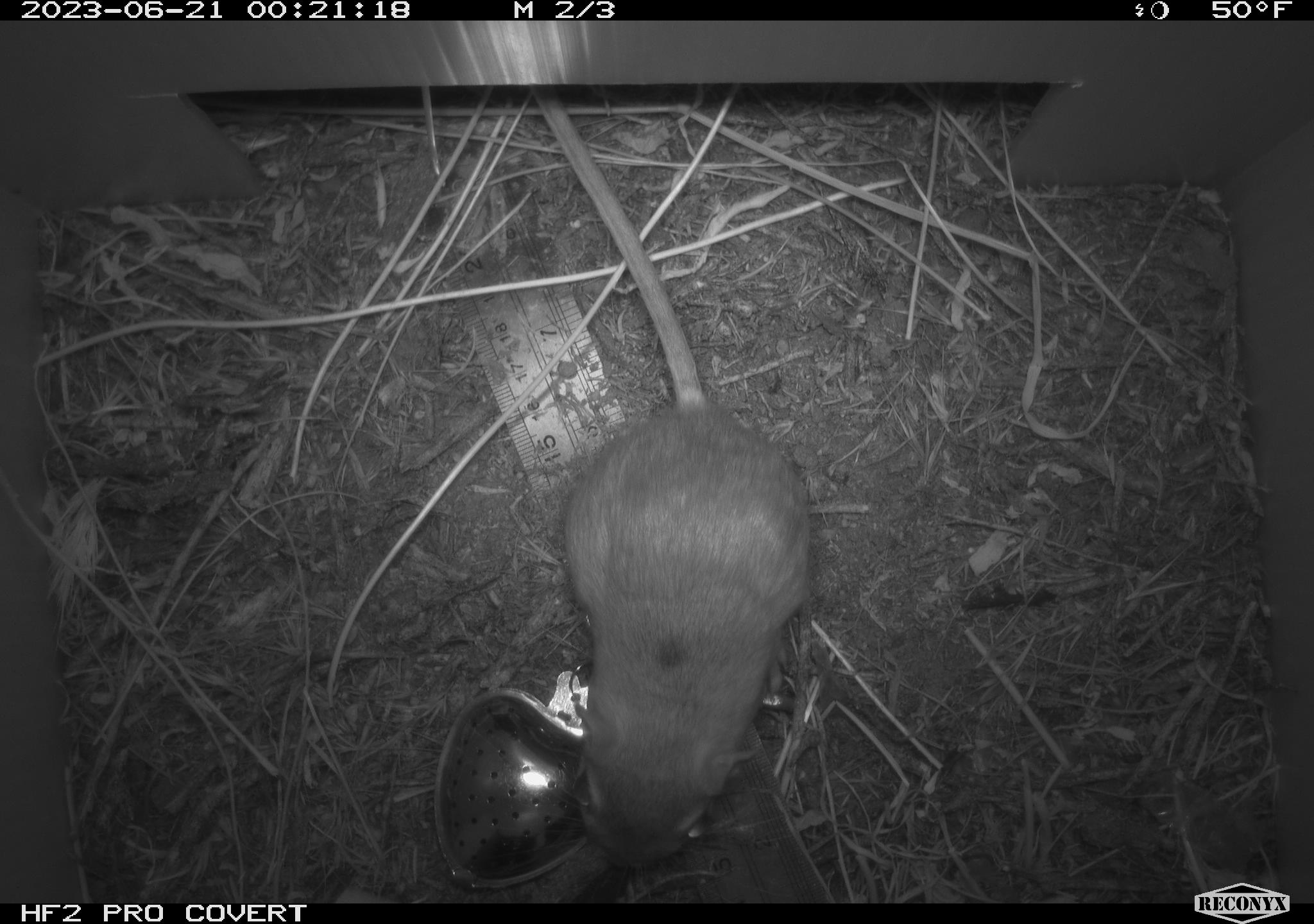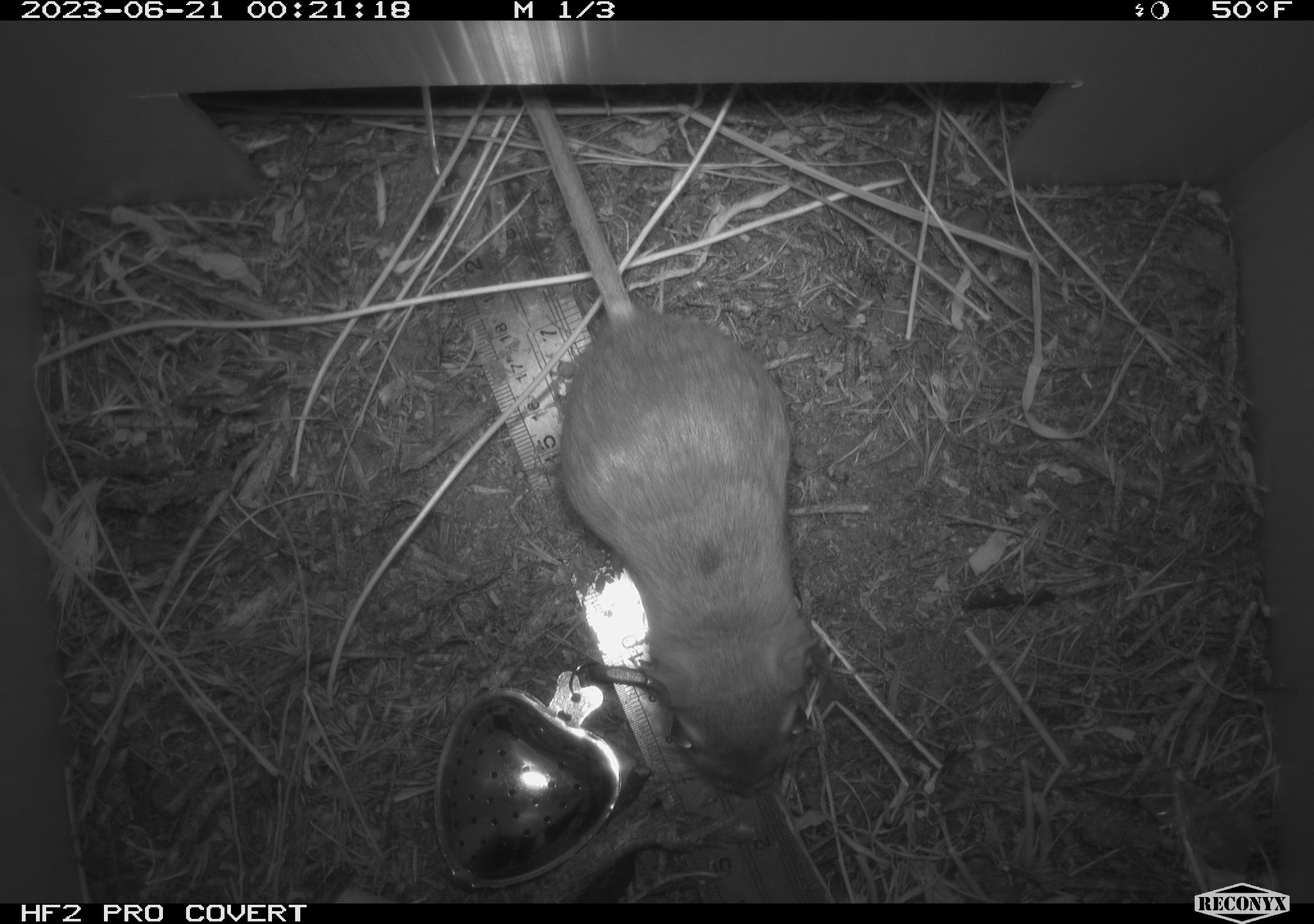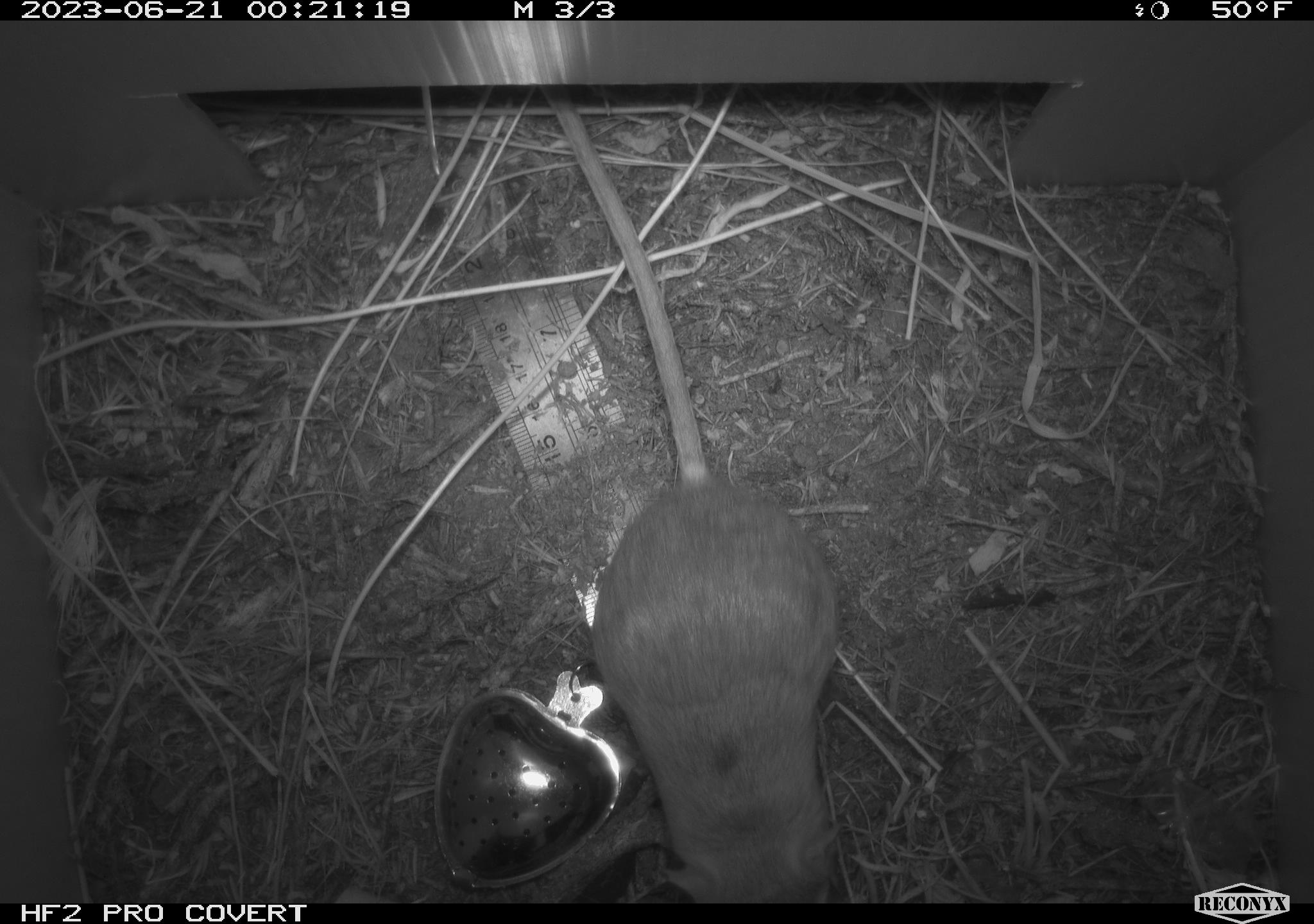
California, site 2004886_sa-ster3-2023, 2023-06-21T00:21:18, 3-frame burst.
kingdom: Animalia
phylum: Chordata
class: Mammalia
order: Rodentia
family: Heteromyidae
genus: Dipodomys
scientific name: Dipodomys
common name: kangaroo rats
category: dipodomys species